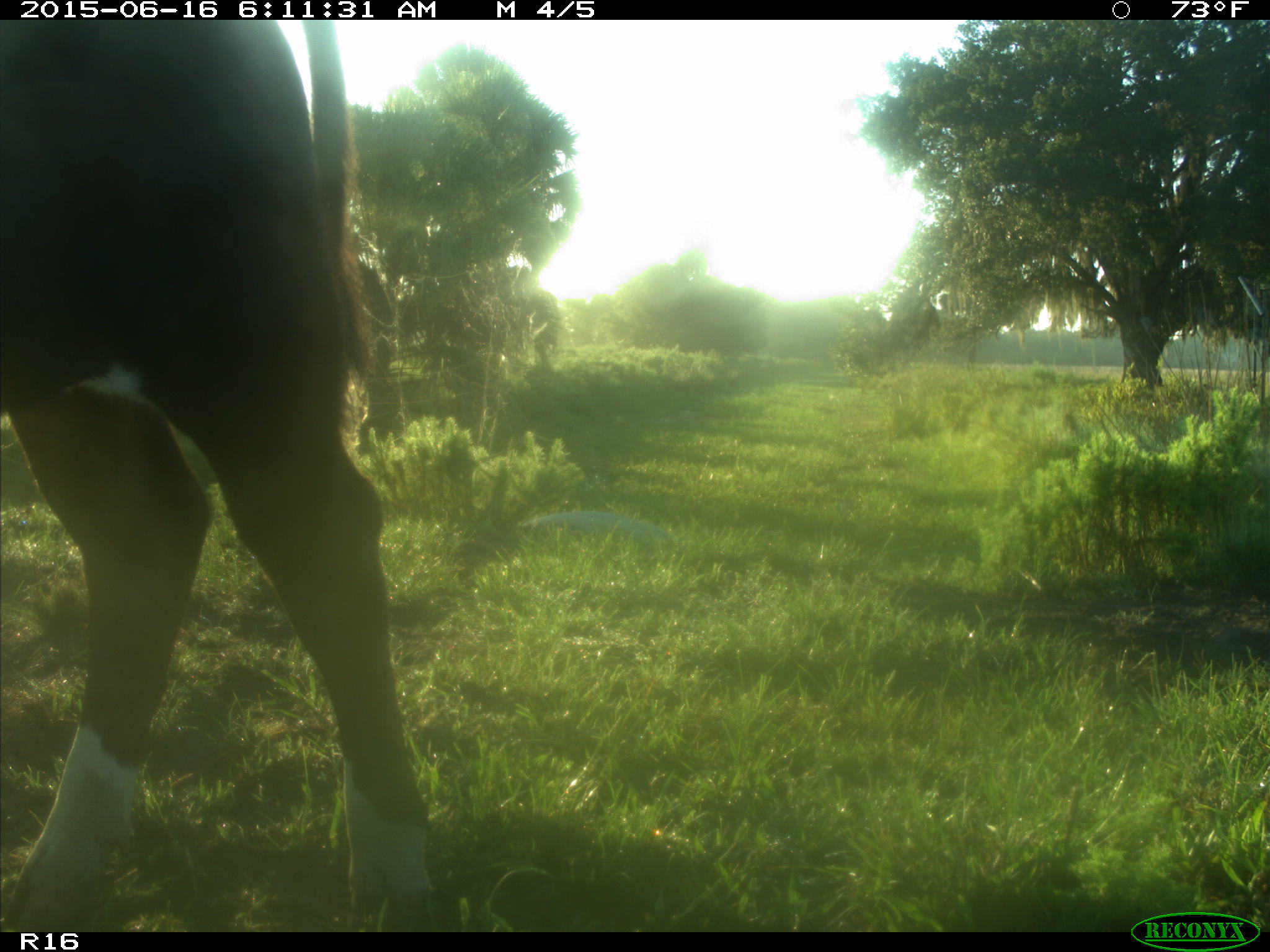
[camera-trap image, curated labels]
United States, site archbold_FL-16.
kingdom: Animalia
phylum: Chordata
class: Mammalia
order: Artiodactyla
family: Bovidae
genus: Bos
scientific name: Bos taurus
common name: domestic cow